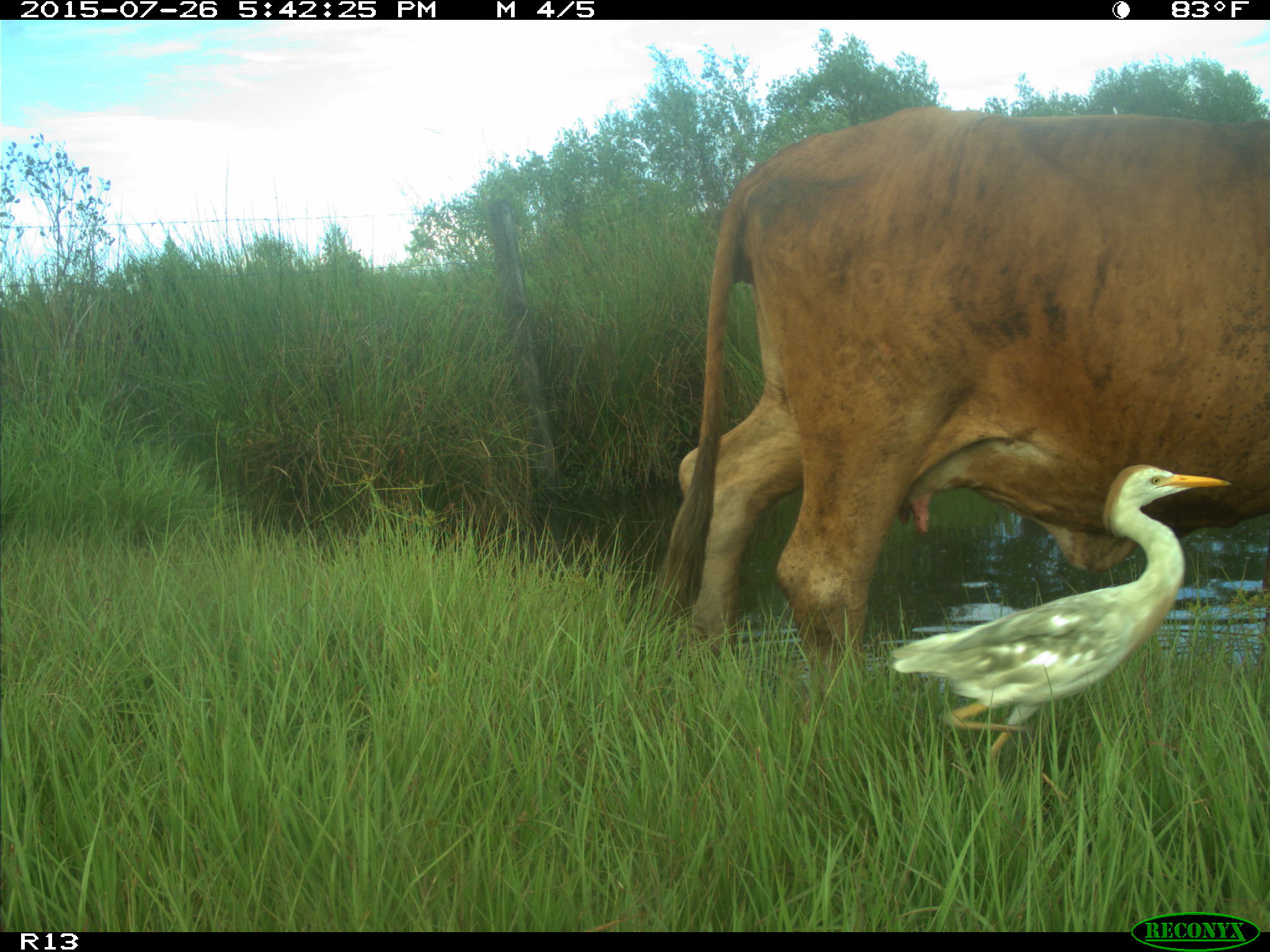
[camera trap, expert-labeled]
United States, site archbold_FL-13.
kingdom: Animalia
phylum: Chordata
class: Mammalia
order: Artiodactyla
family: Bovidae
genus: Bos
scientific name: Bos taurus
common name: domestic cow